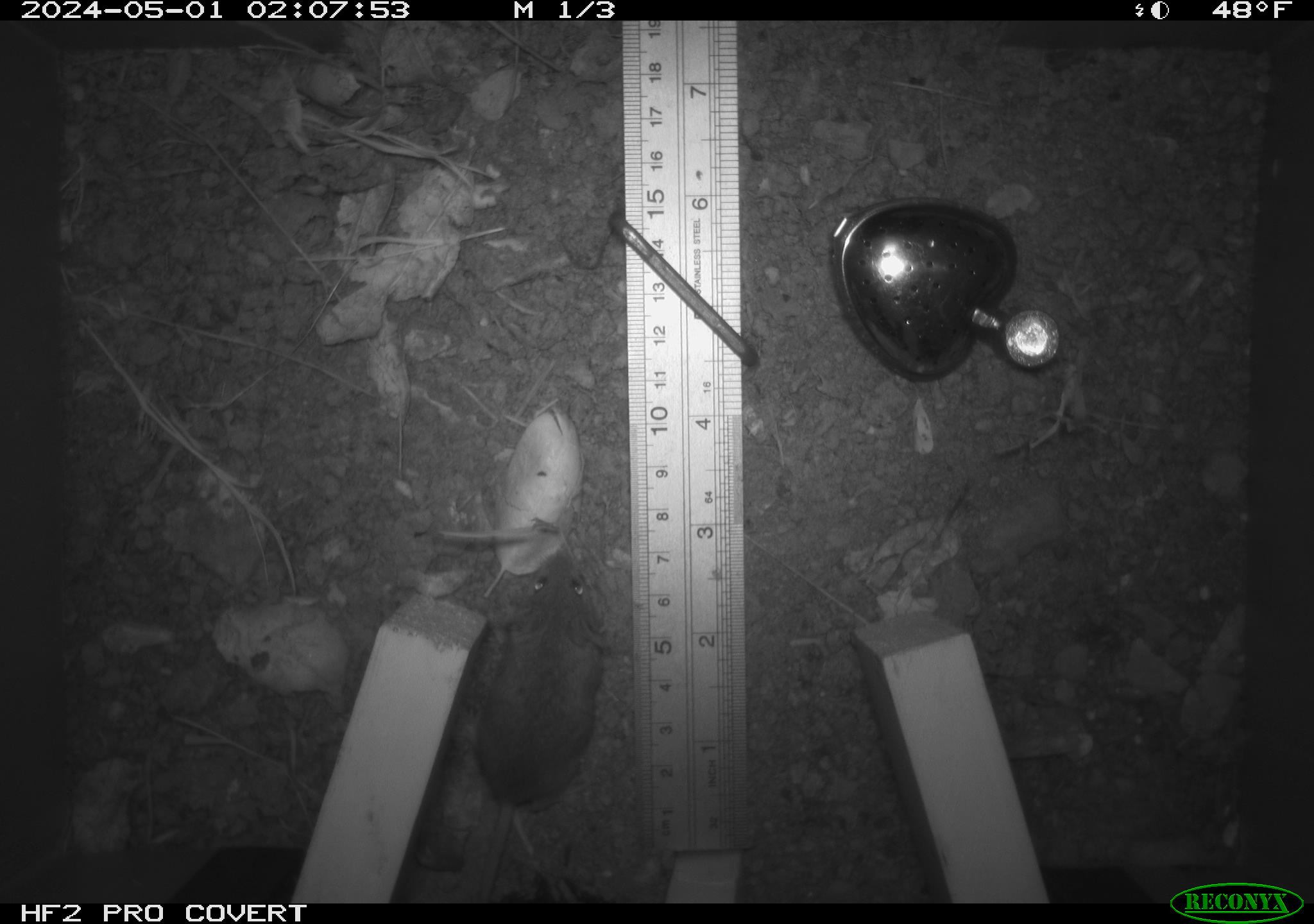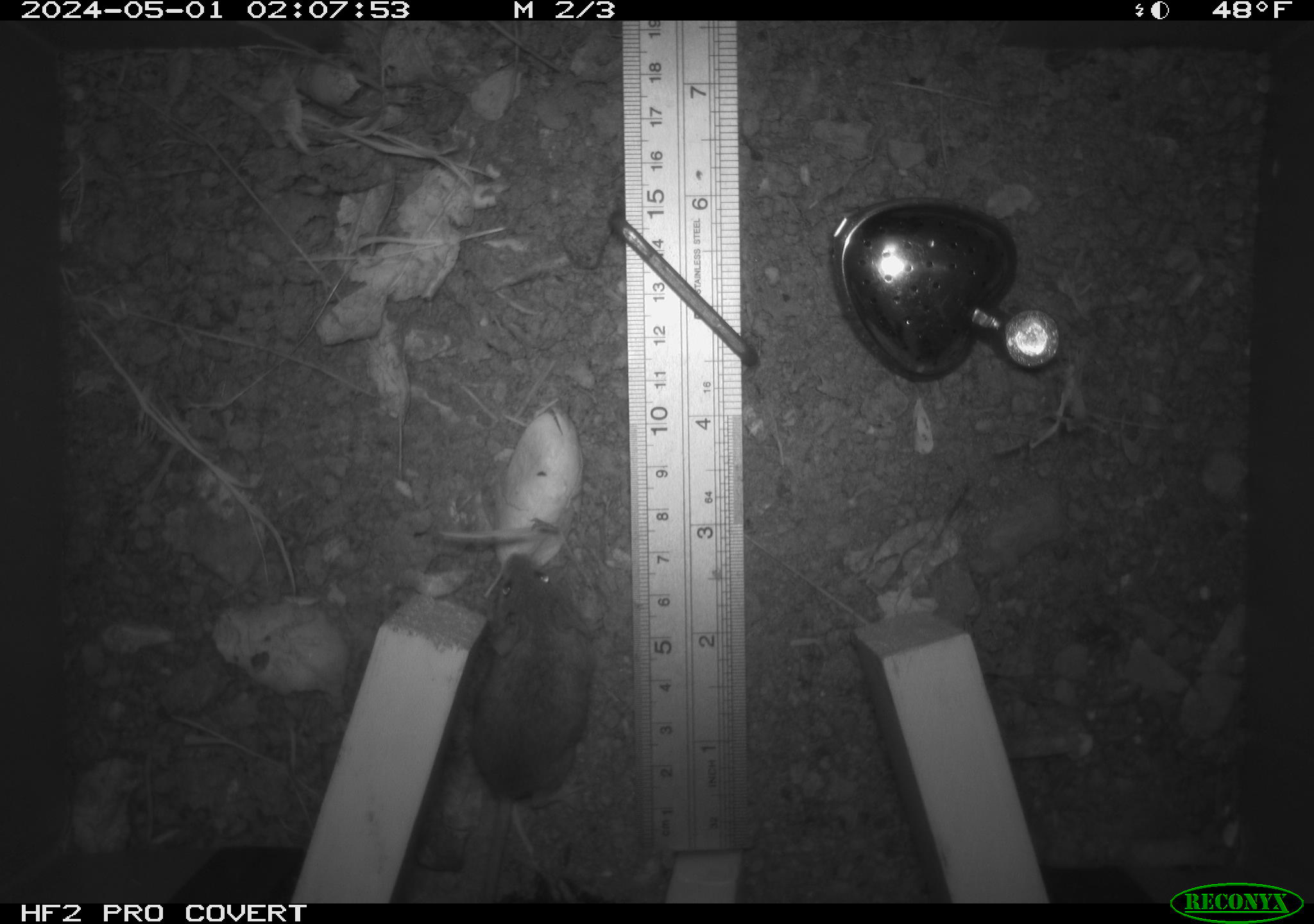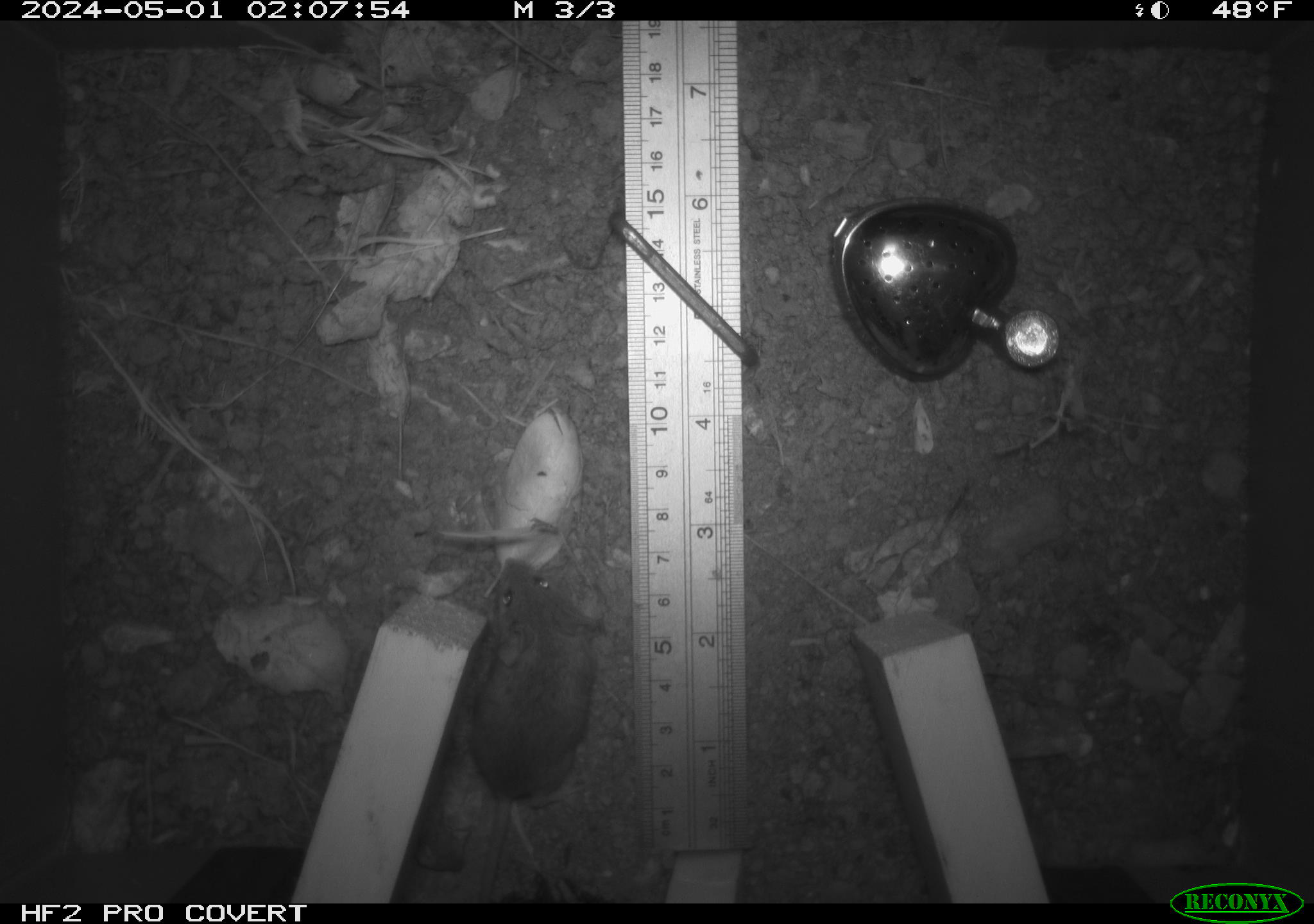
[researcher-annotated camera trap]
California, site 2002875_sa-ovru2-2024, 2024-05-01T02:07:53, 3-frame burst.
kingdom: Animalia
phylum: Chordata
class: Mammalia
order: Rodentia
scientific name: Rodentia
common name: rodent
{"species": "rodent (Rodentia)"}